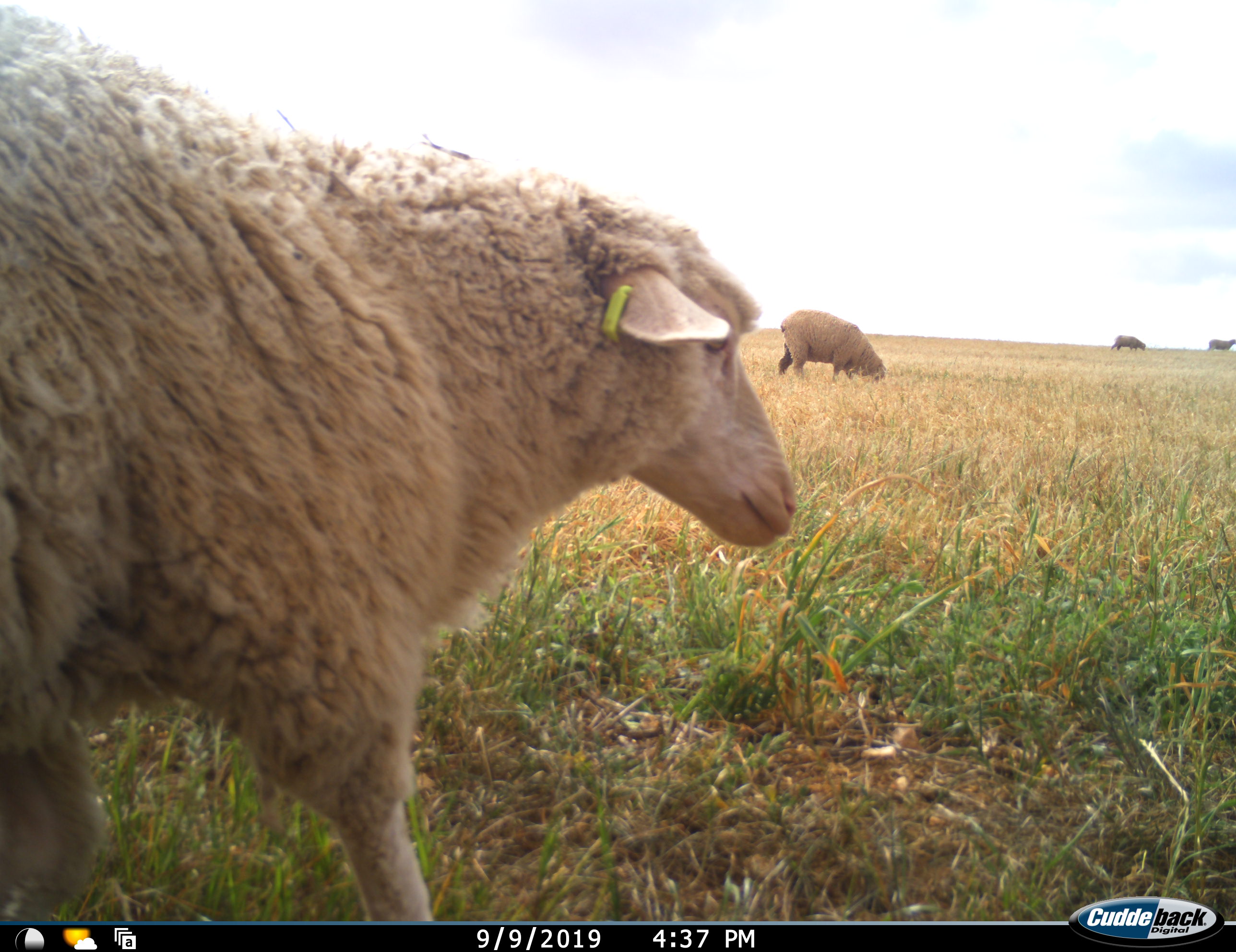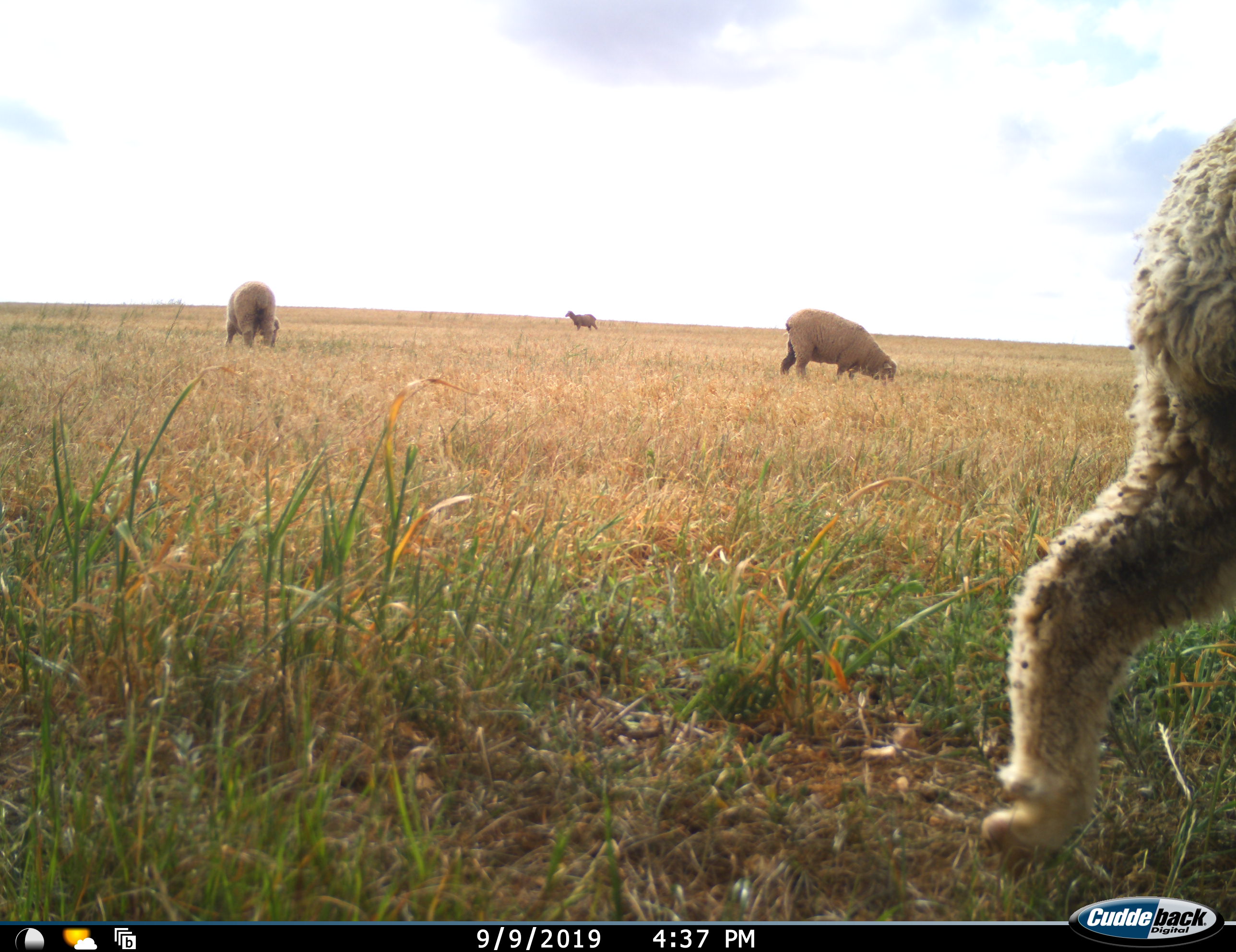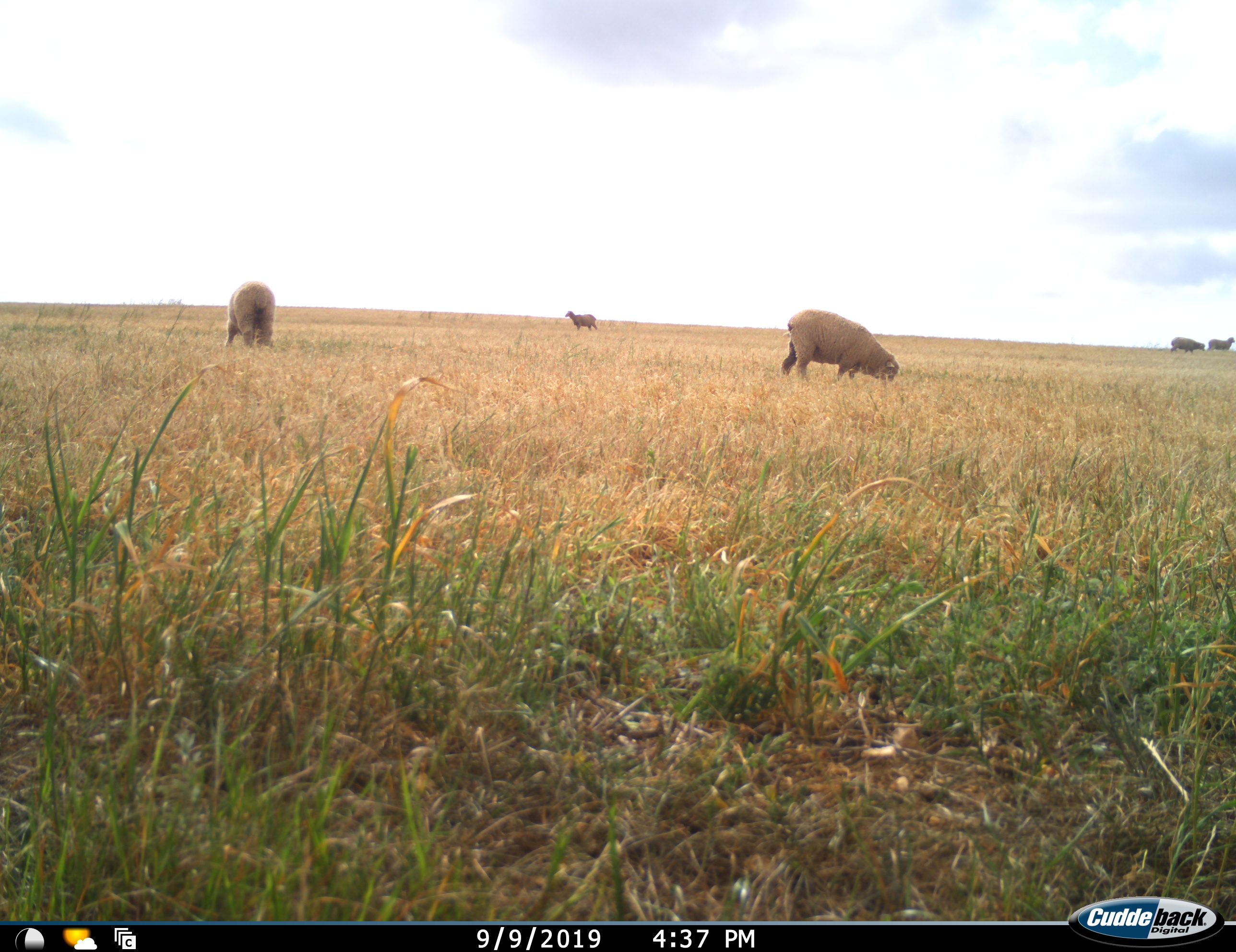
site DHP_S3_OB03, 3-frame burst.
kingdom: Animalia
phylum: Chordata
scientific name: Vertebrata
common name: domestic animal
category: domesticanimal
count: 6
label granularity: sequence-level